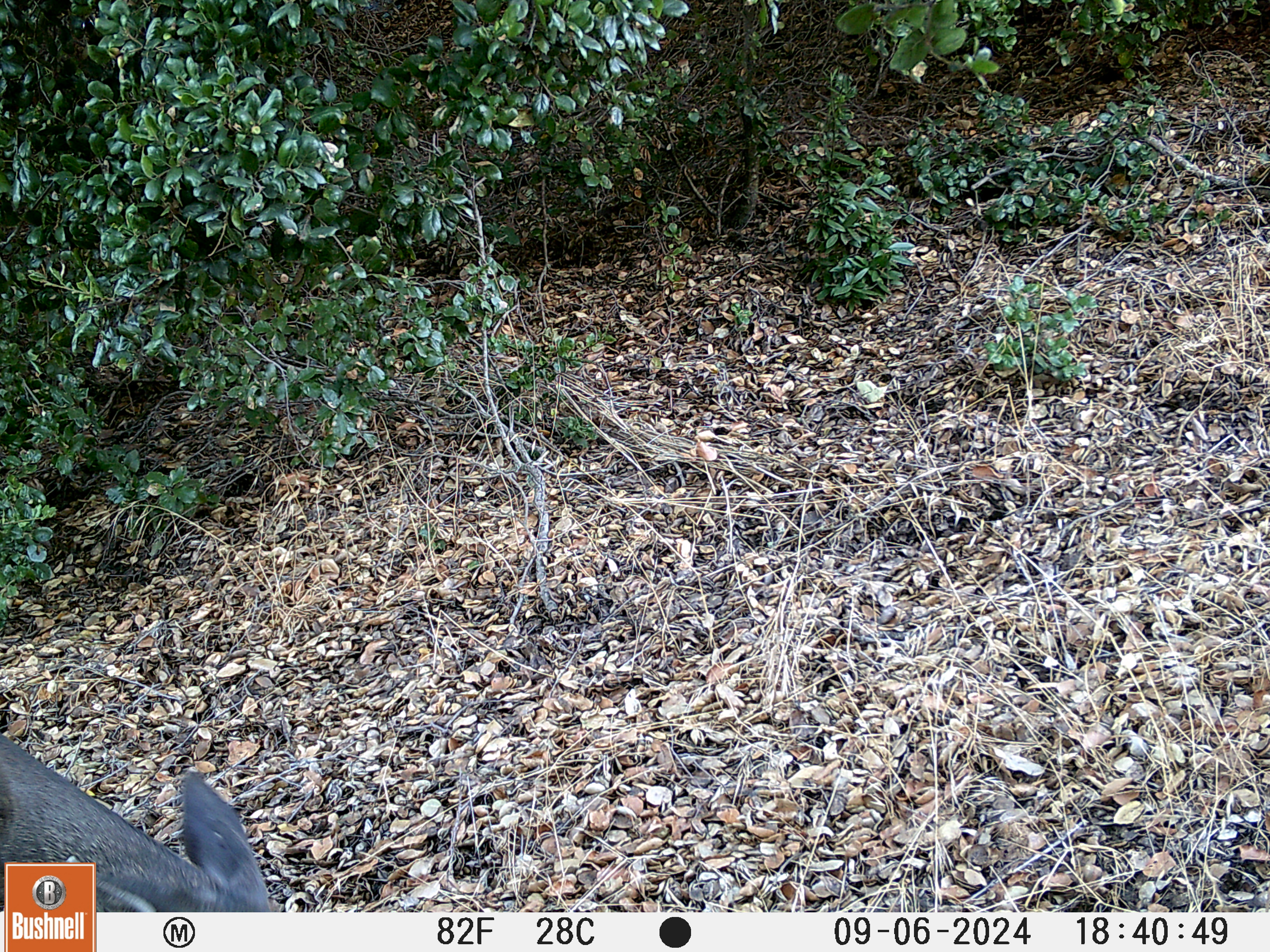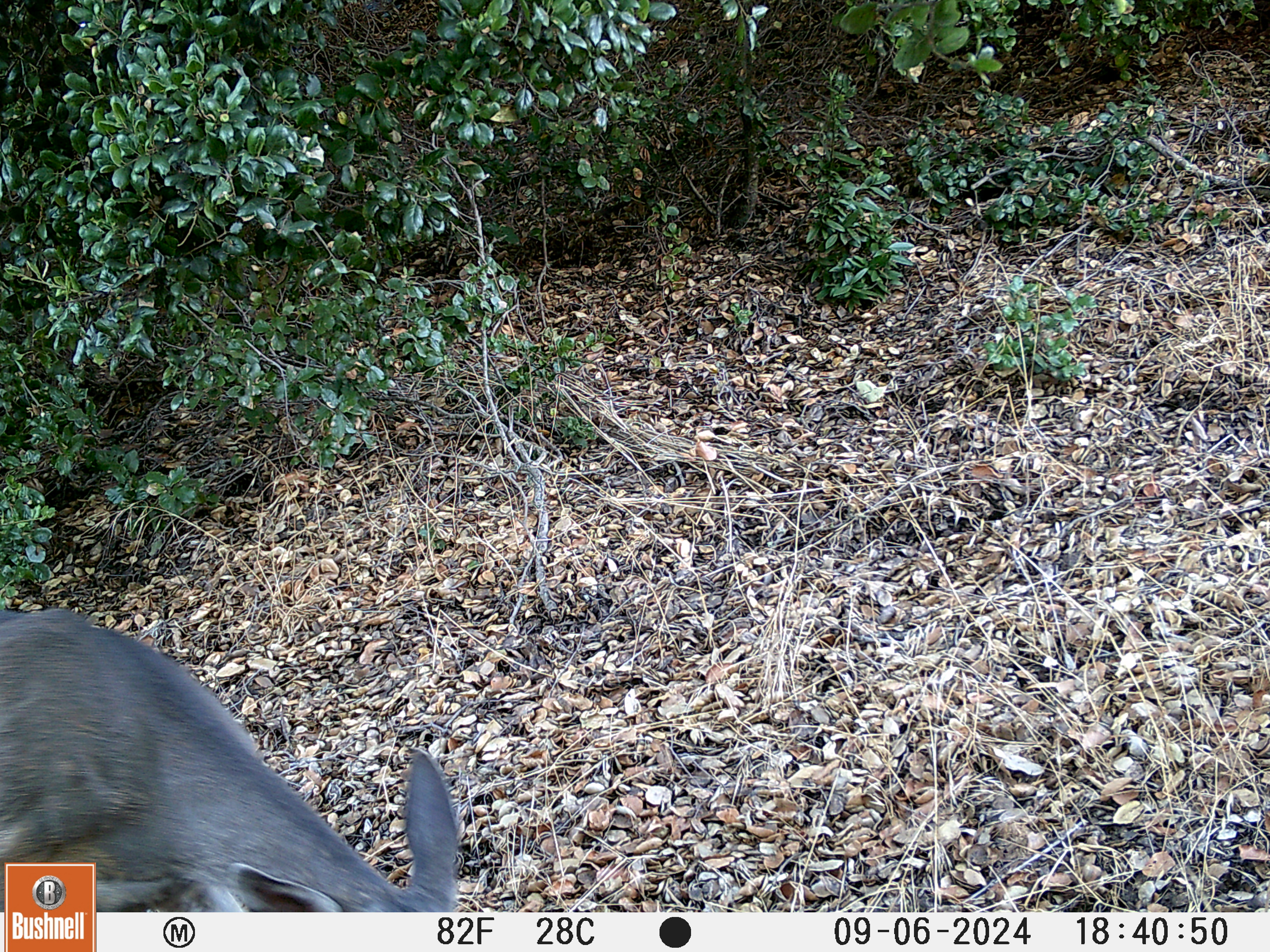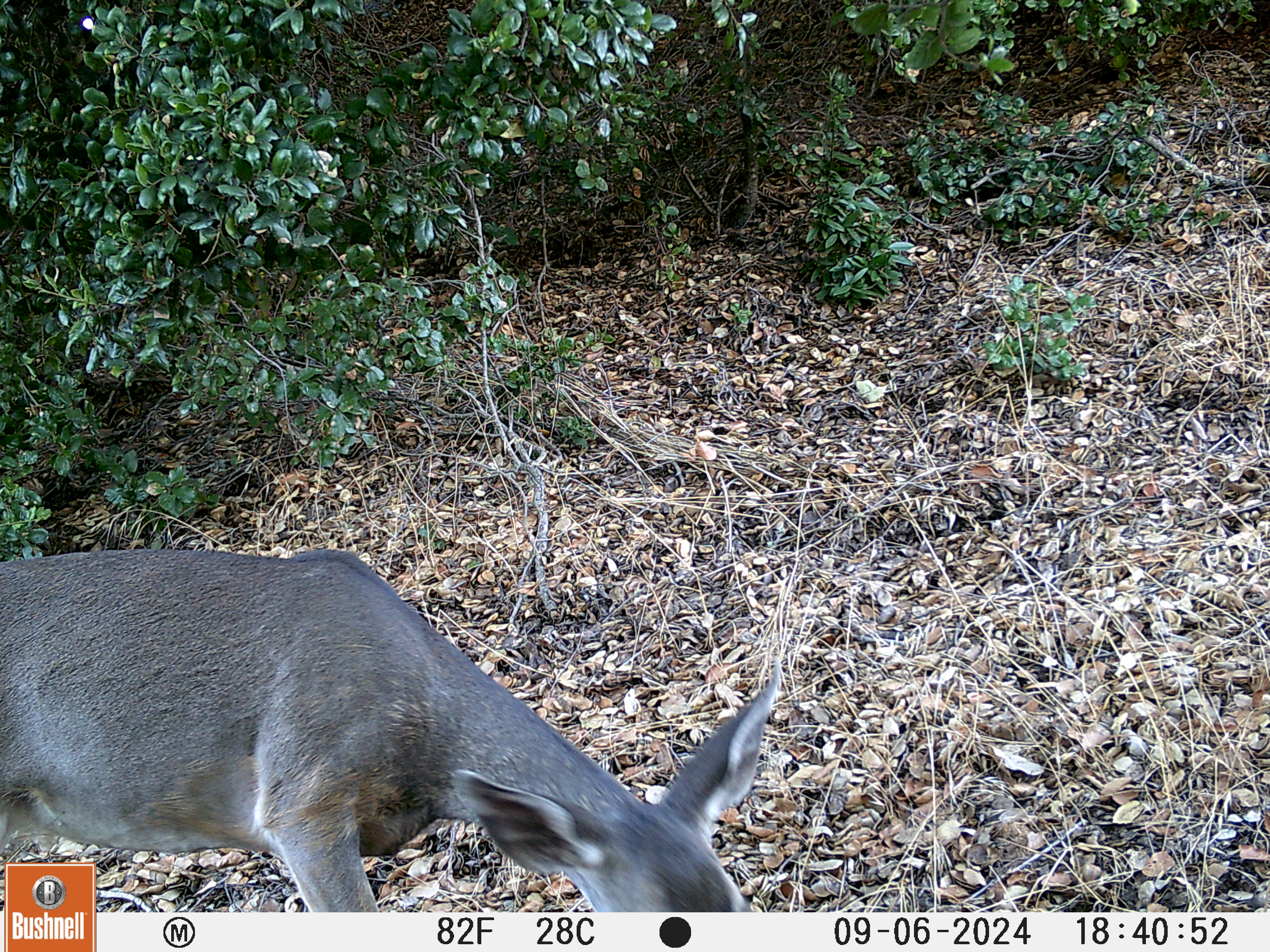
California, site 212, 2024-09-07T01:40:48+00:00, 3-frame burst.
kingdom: Animalia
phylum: Chordata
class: Mammalia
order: Artiodactyla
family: Cervidae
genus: Odocoileus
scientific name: Odocoileus hemionus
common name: mule deer